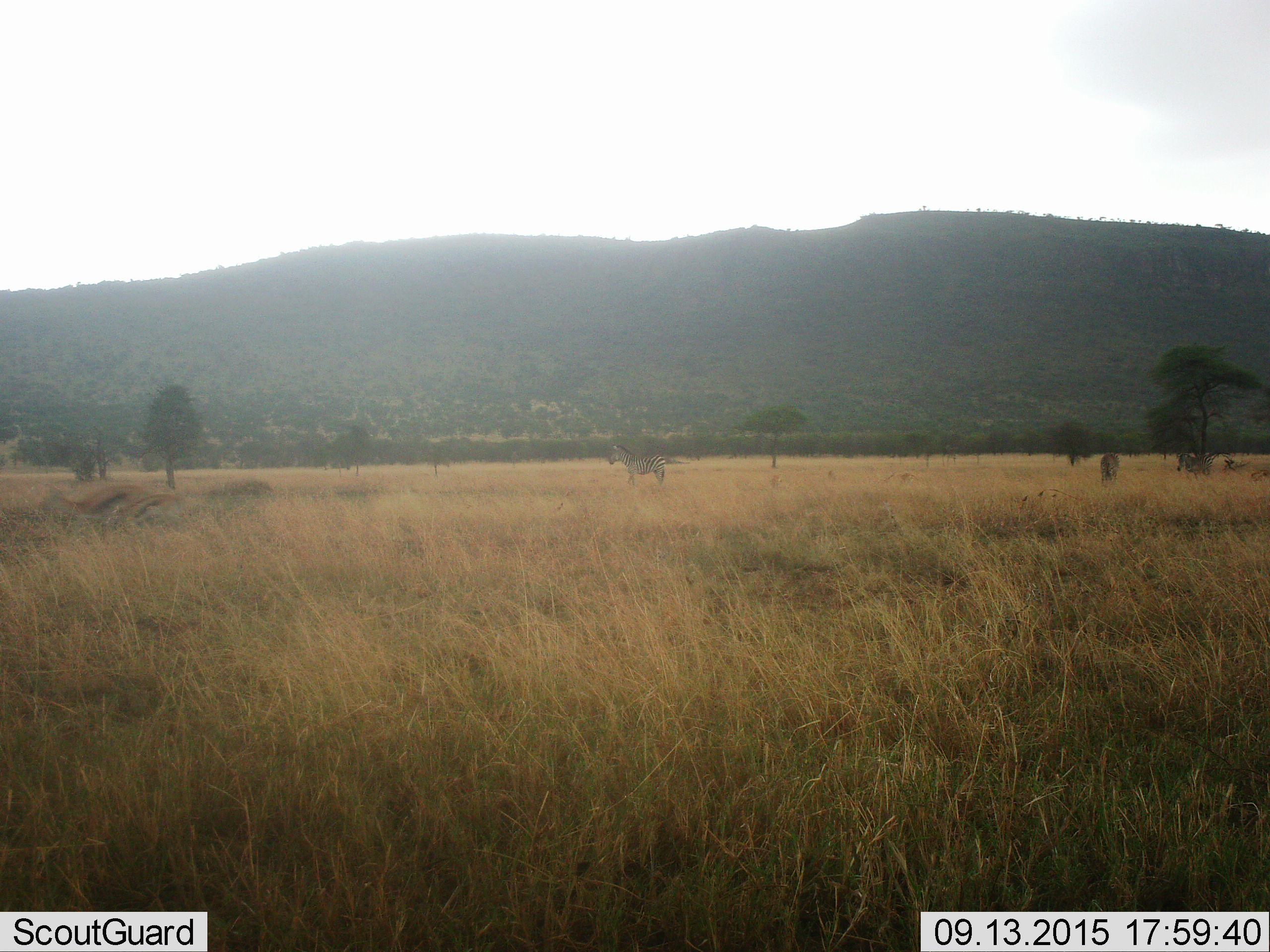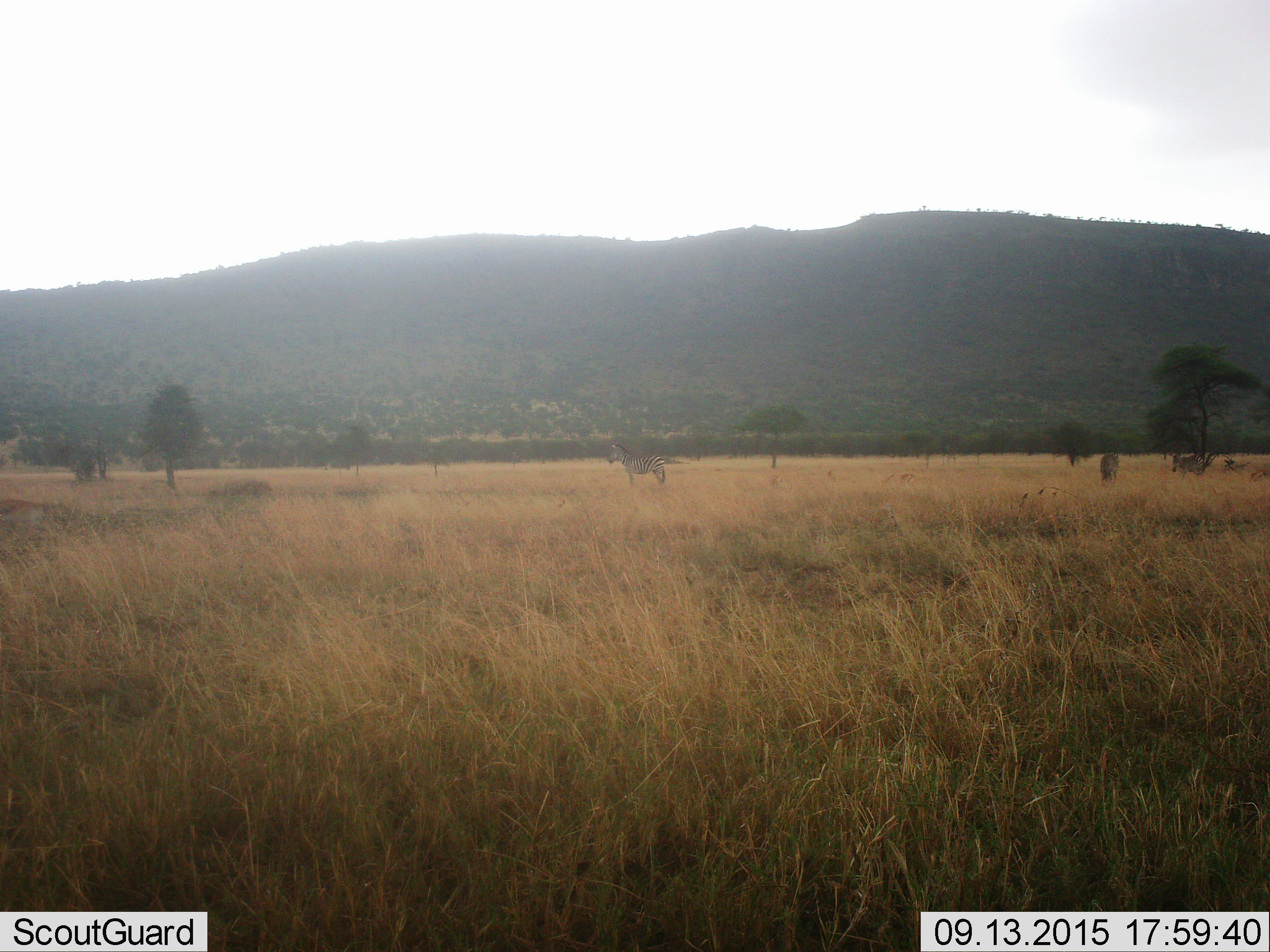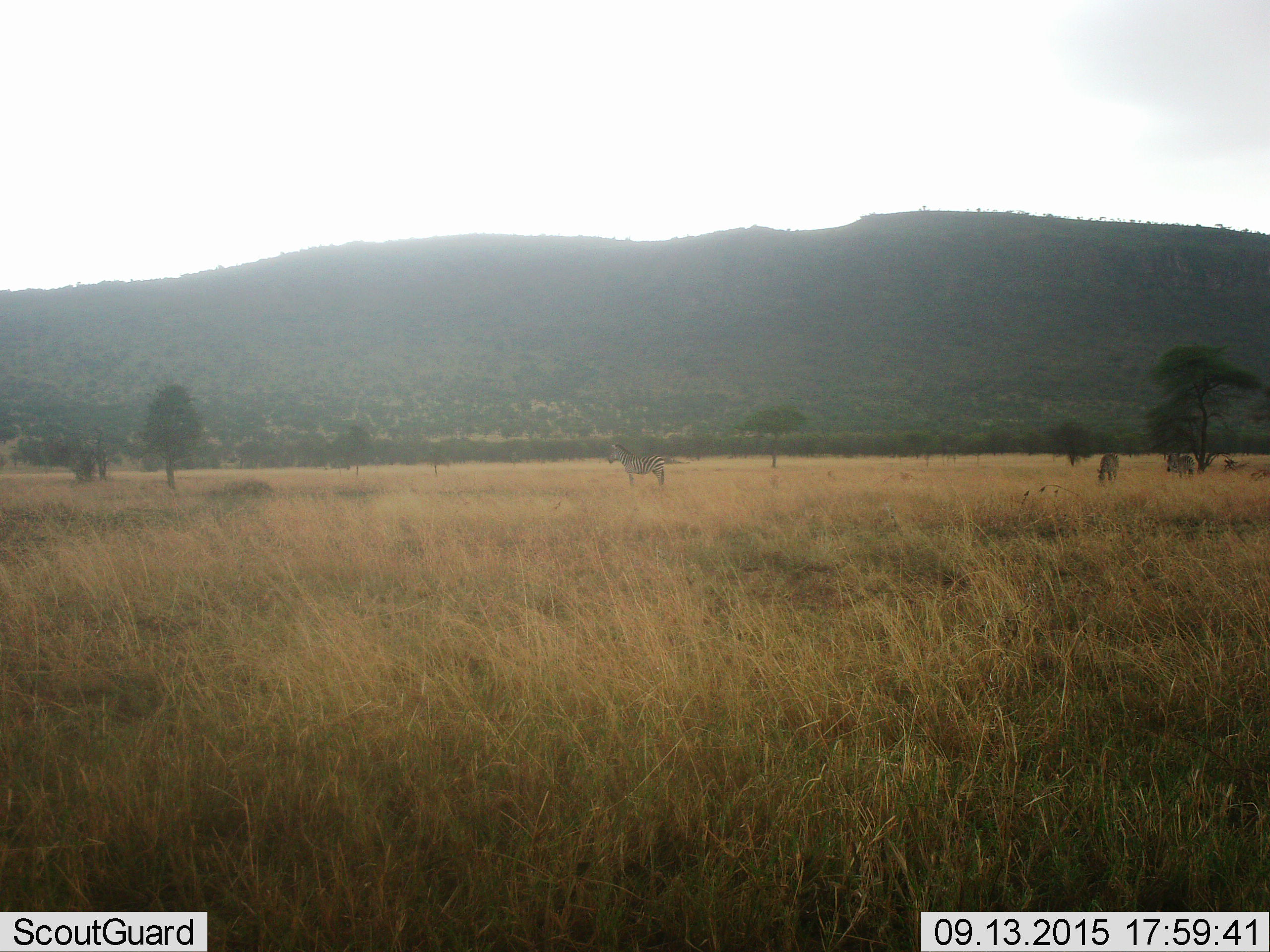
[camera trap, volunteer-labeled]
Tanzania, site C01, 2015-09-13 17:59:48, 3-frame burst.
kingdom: Animalia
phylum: Chordata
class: Mammalia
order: Artiodactyla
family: Bovidae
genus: Eudorcas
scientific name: Eudorcas thomsonii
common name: thomson's gazelle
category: gazellethomsons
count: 1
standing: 10%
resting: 0%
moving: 100%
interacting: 0%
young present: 10%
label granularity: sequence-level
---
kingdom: Animalia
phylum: Chordata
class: Mammalia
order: Perissodactyla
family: Equidae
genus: Equus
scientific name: Equus quagga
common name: plains zebra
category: zebra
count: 3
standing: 86%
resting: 7%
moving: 29%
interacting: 0%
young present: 0%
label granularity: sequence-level